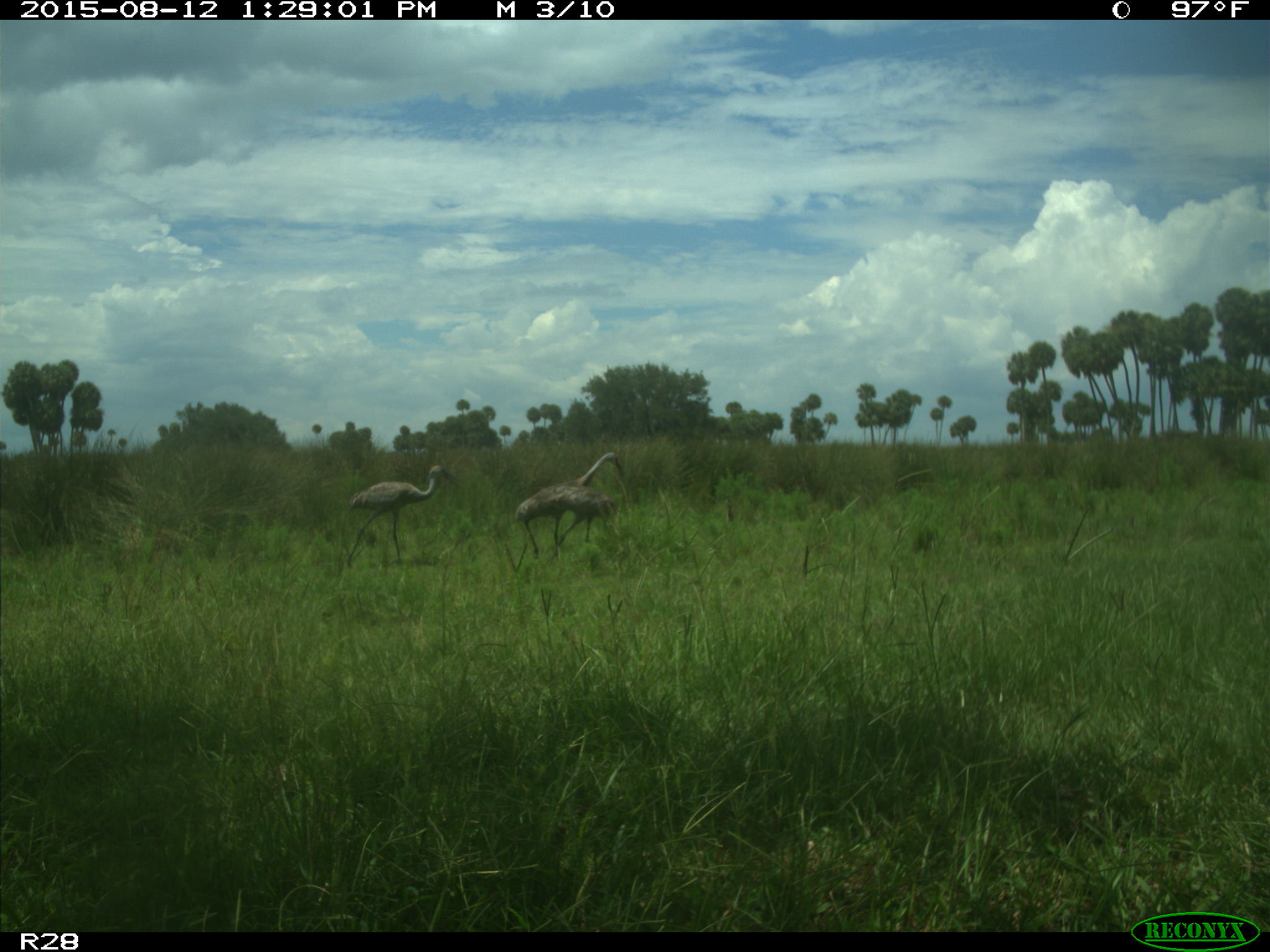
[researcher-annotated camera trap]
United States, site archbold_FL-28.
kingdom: Animalia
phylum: Chordata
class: Aves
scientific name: Aves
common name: birds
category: unidentified bird